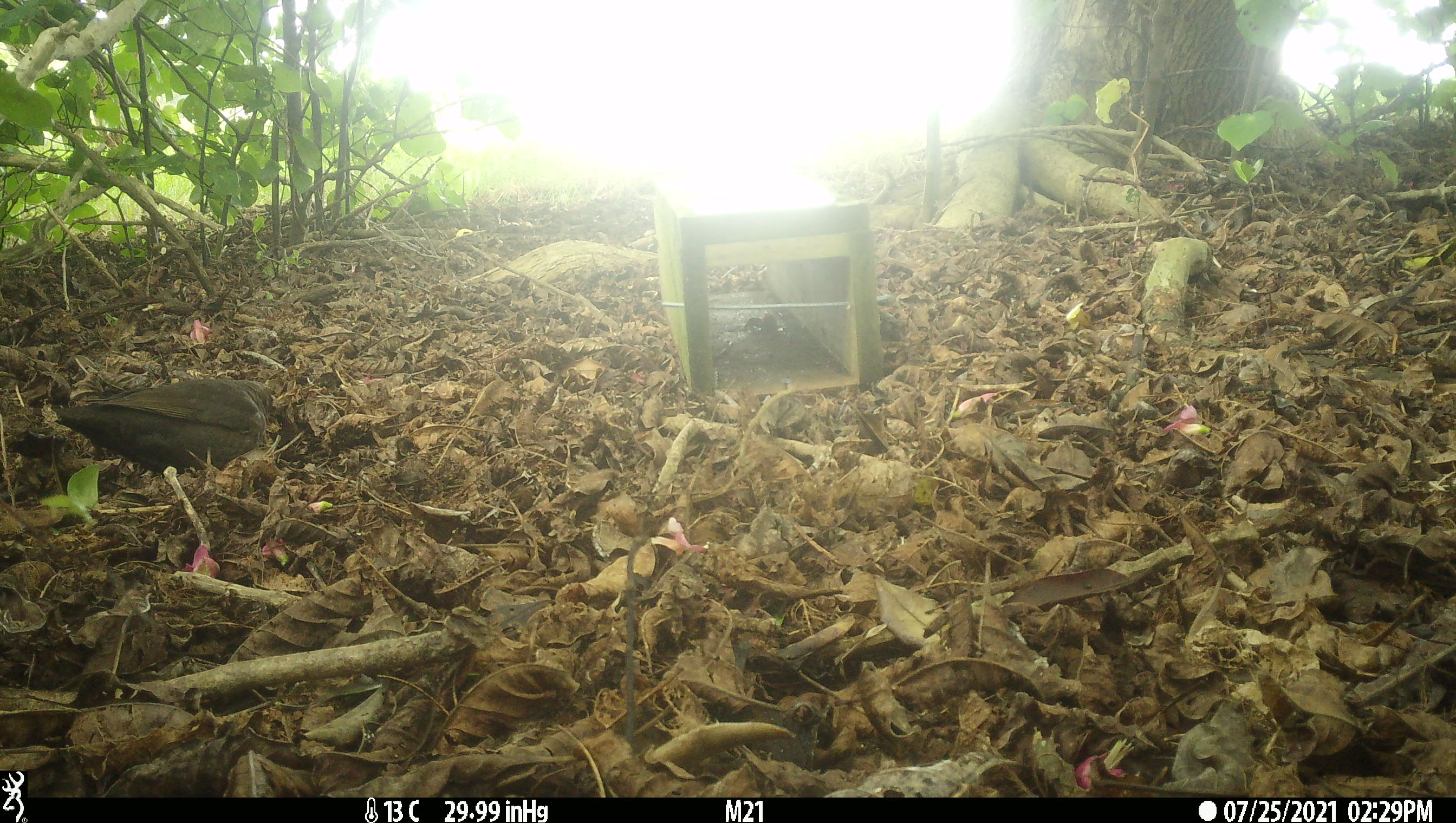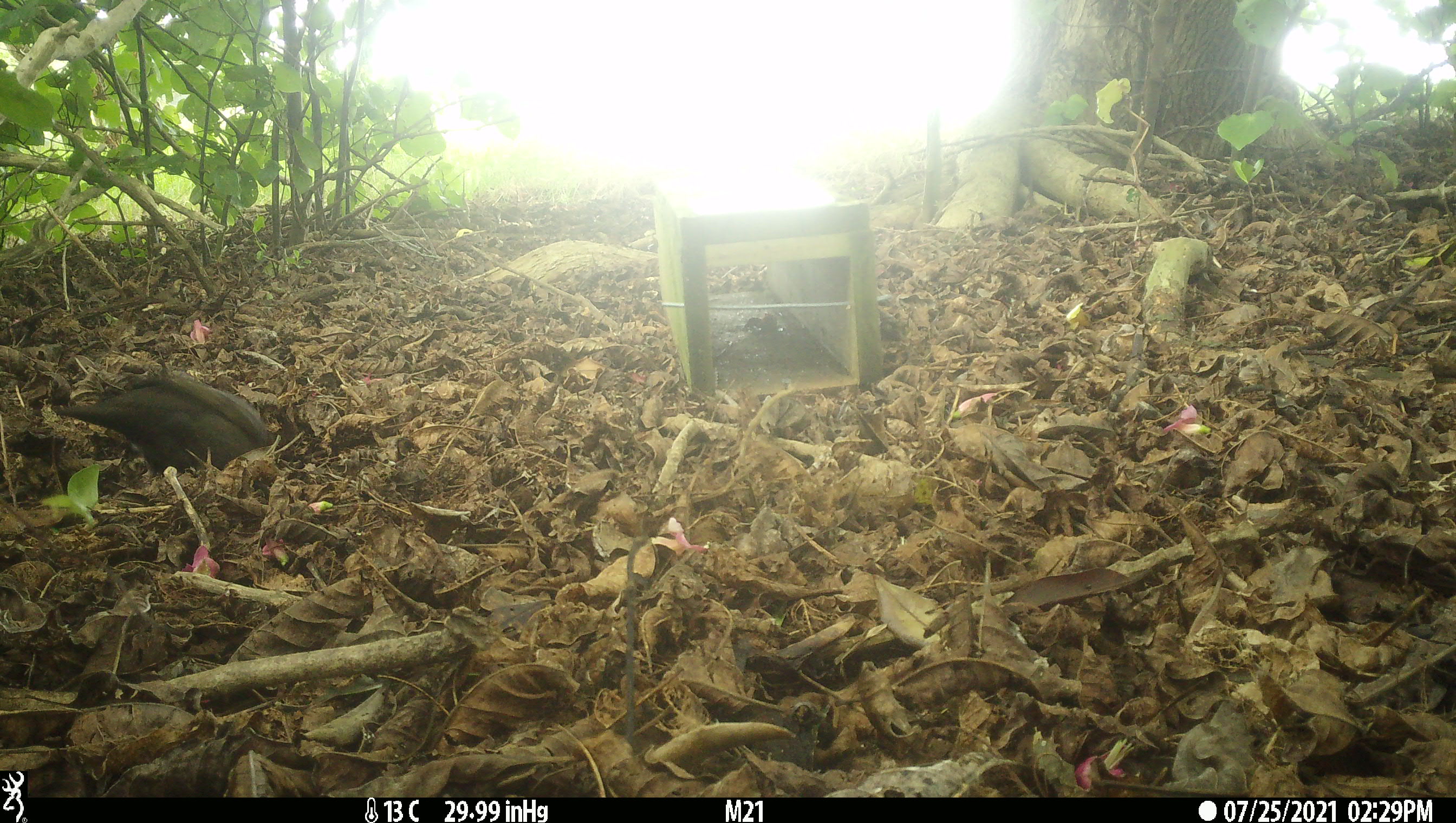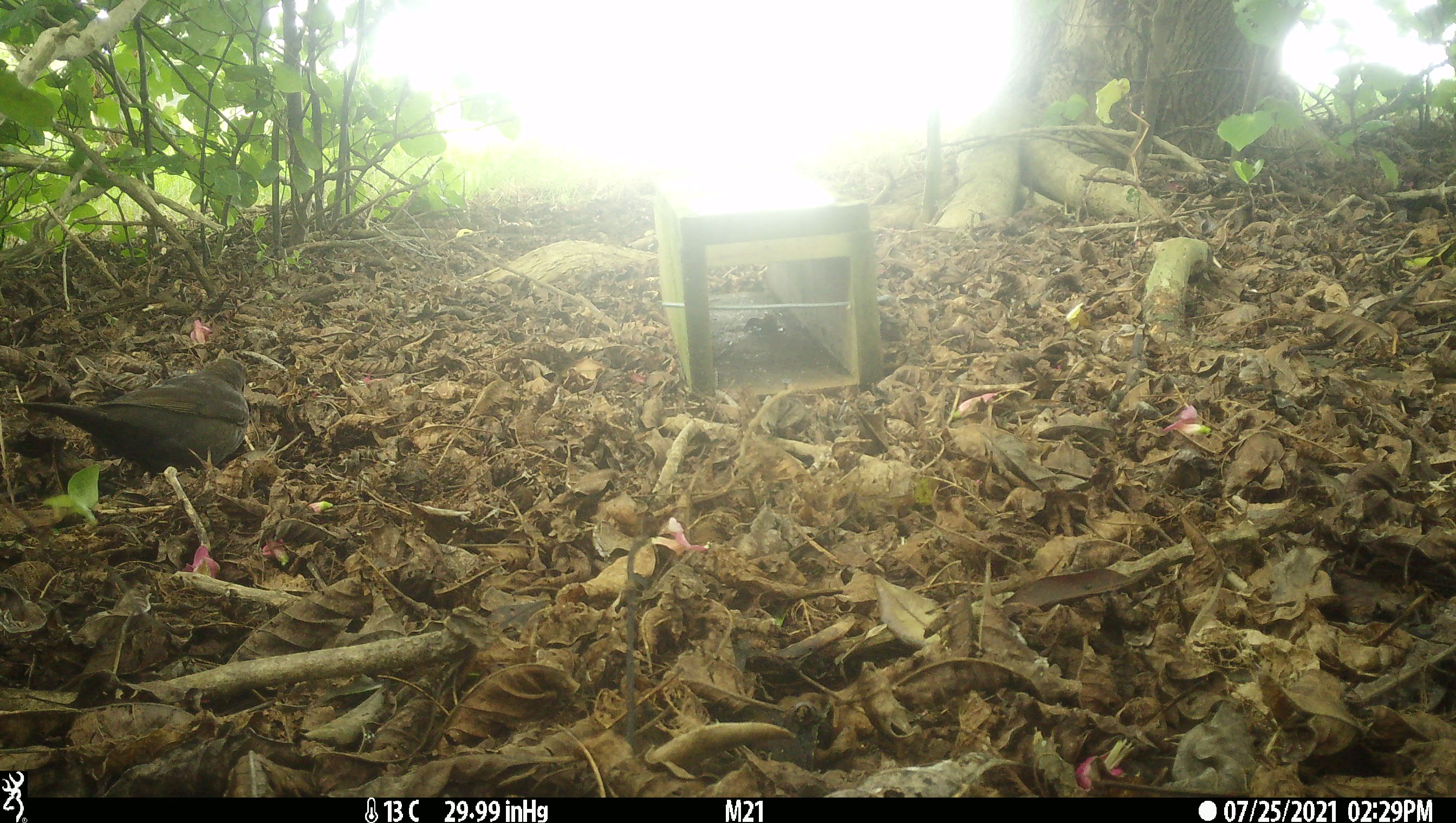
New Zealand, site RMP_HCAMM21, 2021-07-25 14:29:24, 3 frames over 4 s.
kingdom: Animalia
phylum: Chordata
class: Aves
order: Passeriformes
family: Turdidae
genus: Turdus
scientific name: Turdus merula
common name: eurasian blackbird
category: blackbird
Blackbird (eurasian blackbird) (Turdus merula).